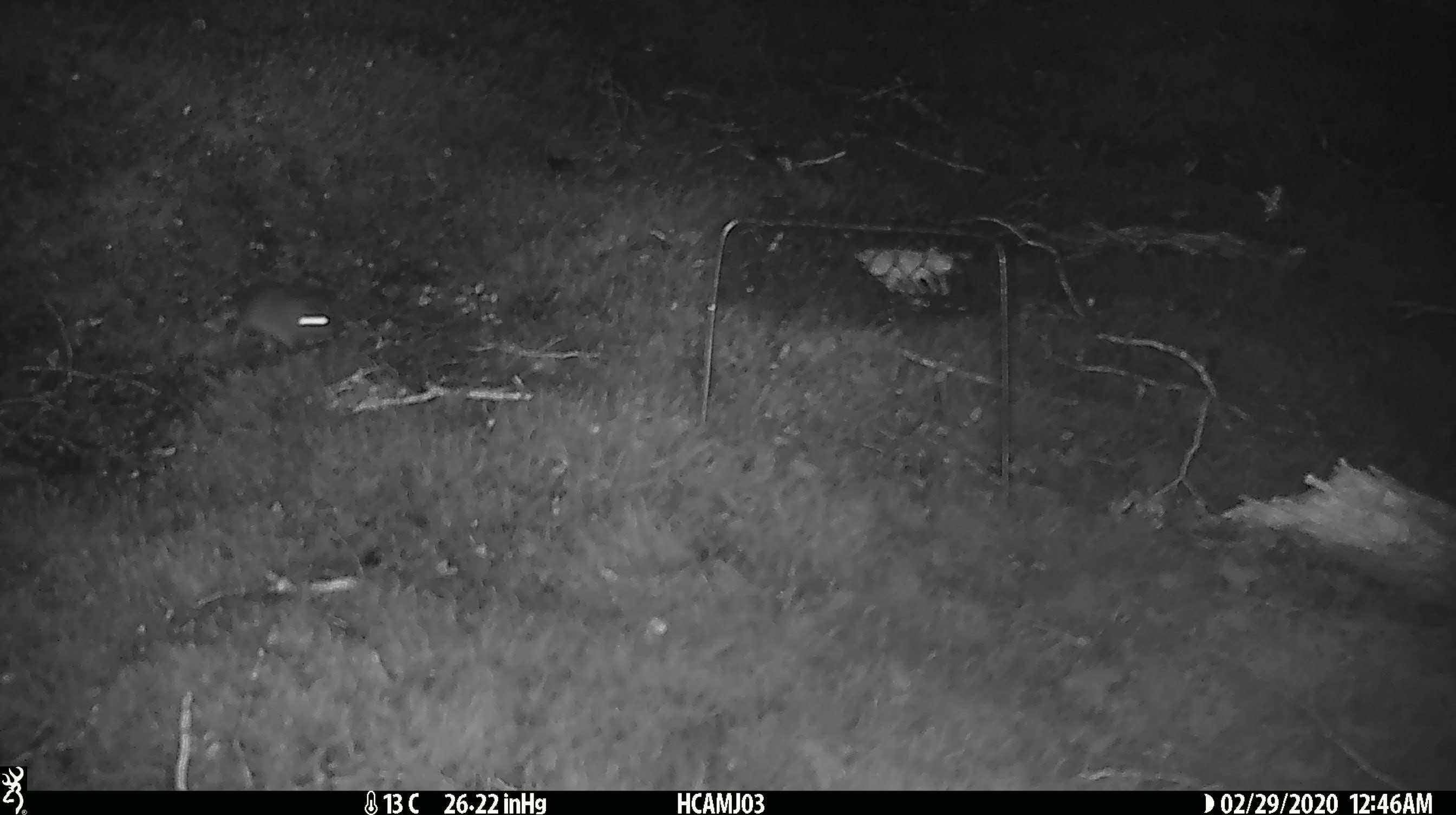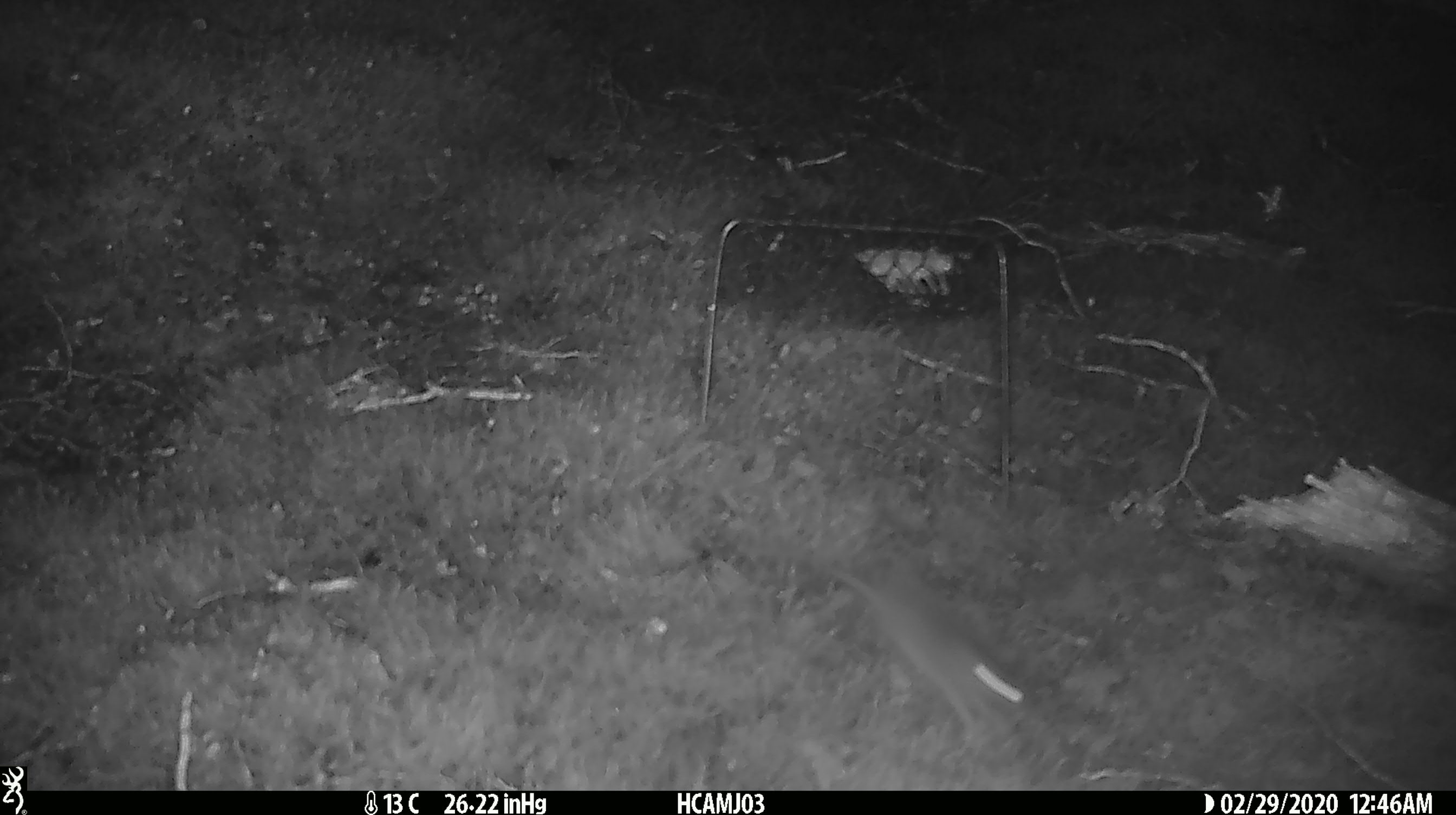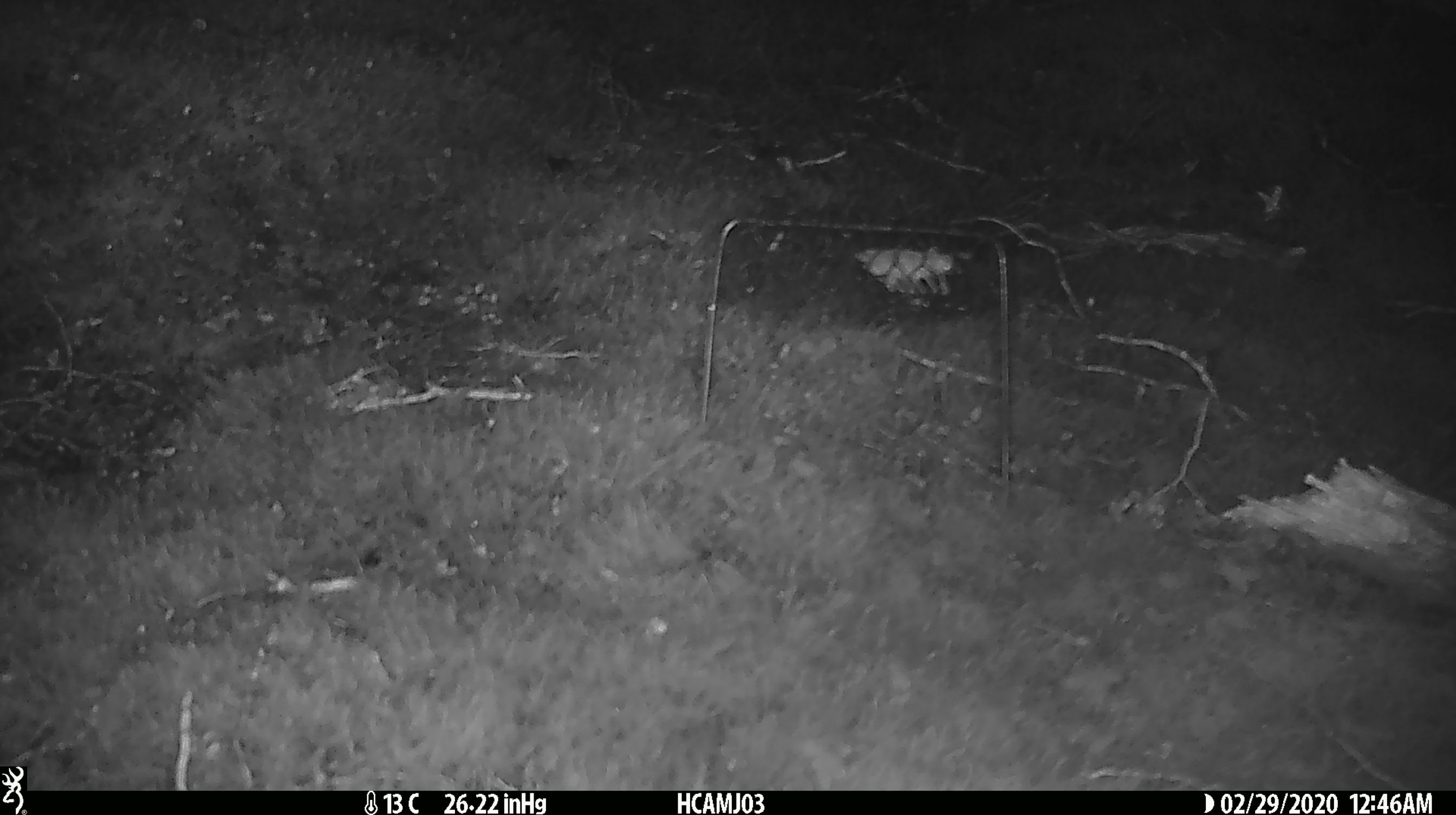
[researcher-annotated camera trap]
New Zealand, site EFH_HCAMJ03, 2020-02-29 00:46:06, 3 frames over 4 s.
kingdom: Animalia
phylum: Chordata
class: Mammalia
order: Rodentia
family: Muridae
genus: Mus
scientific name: Mus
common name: mouse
Mouse (Mus).